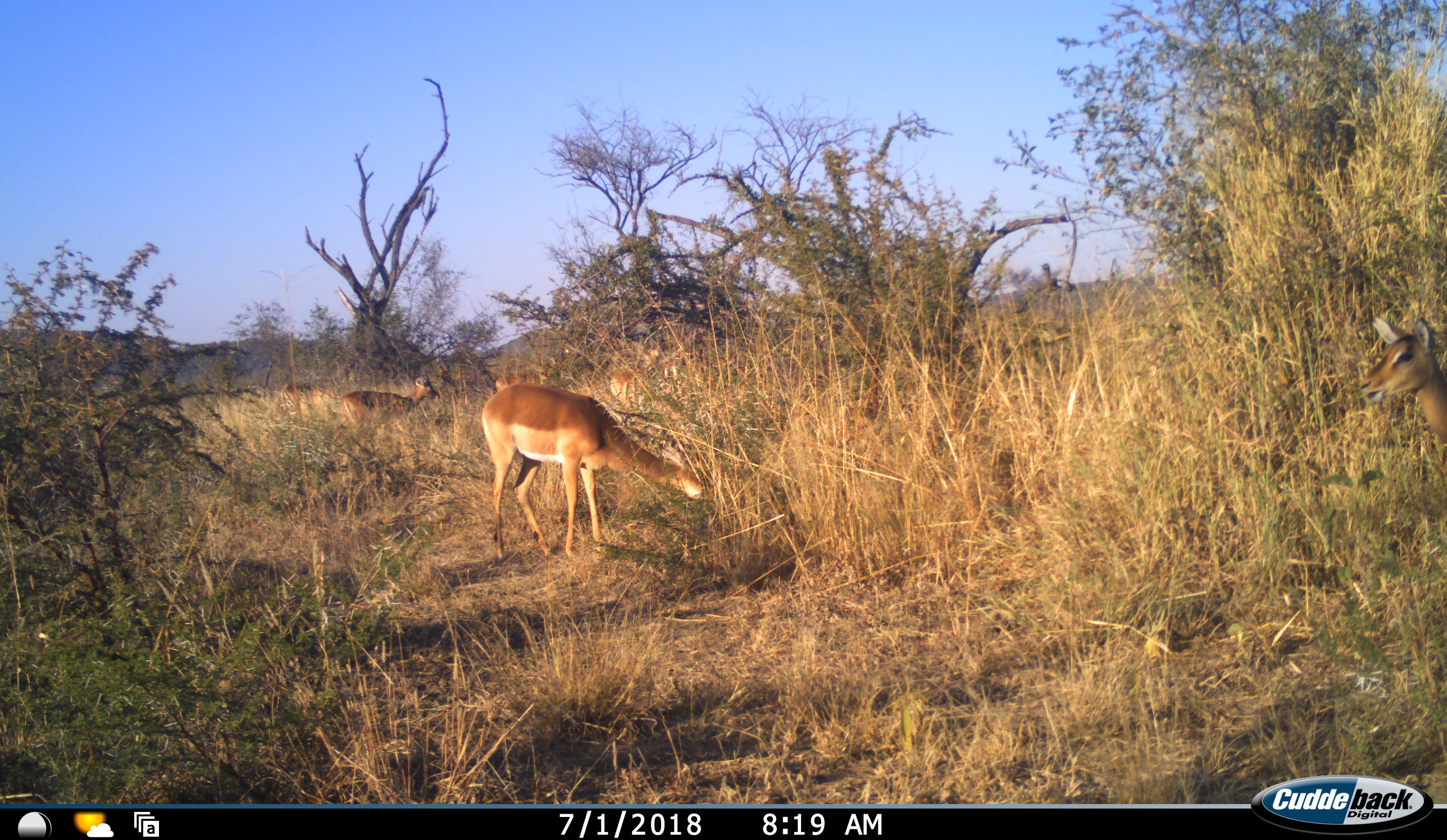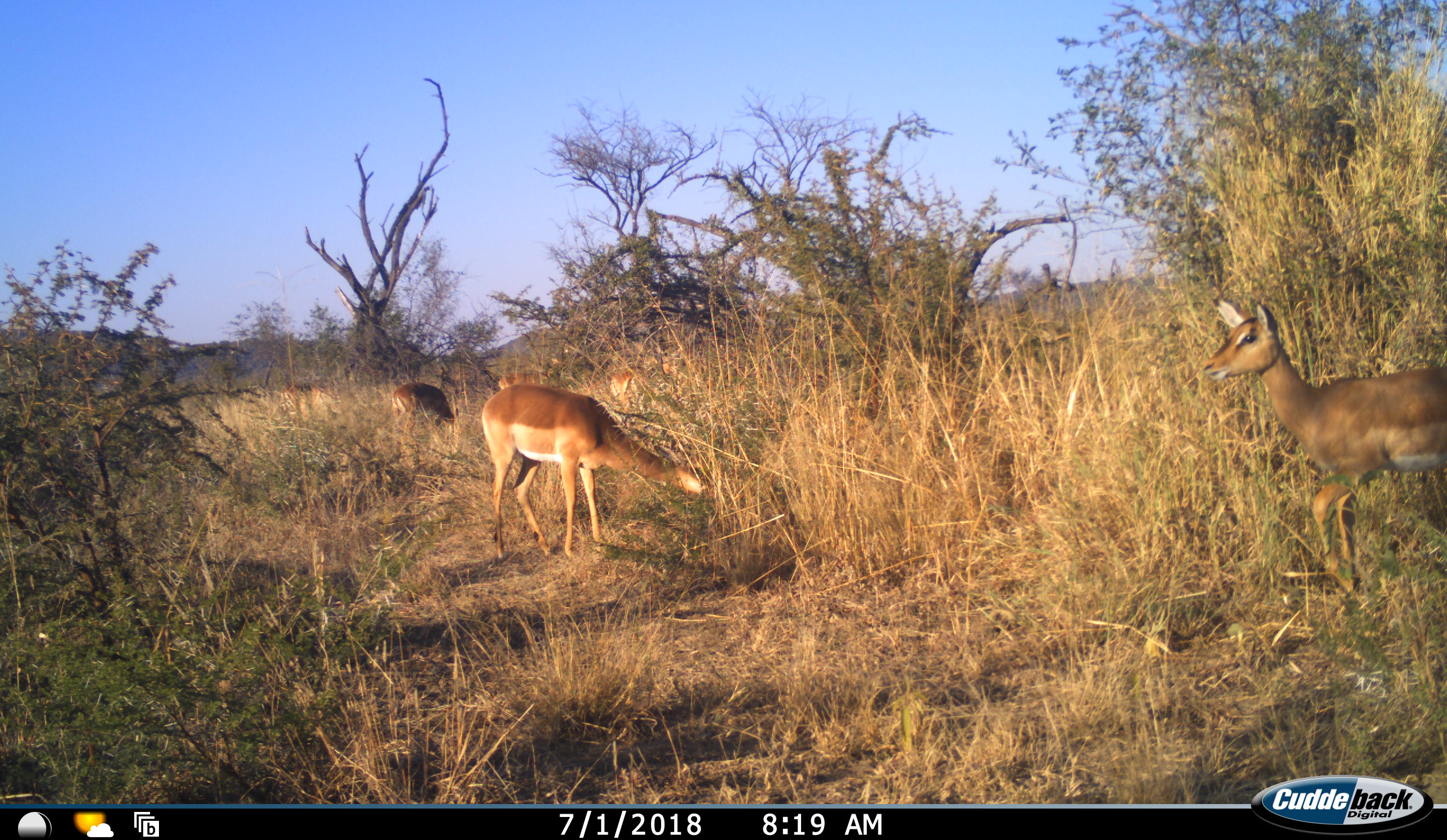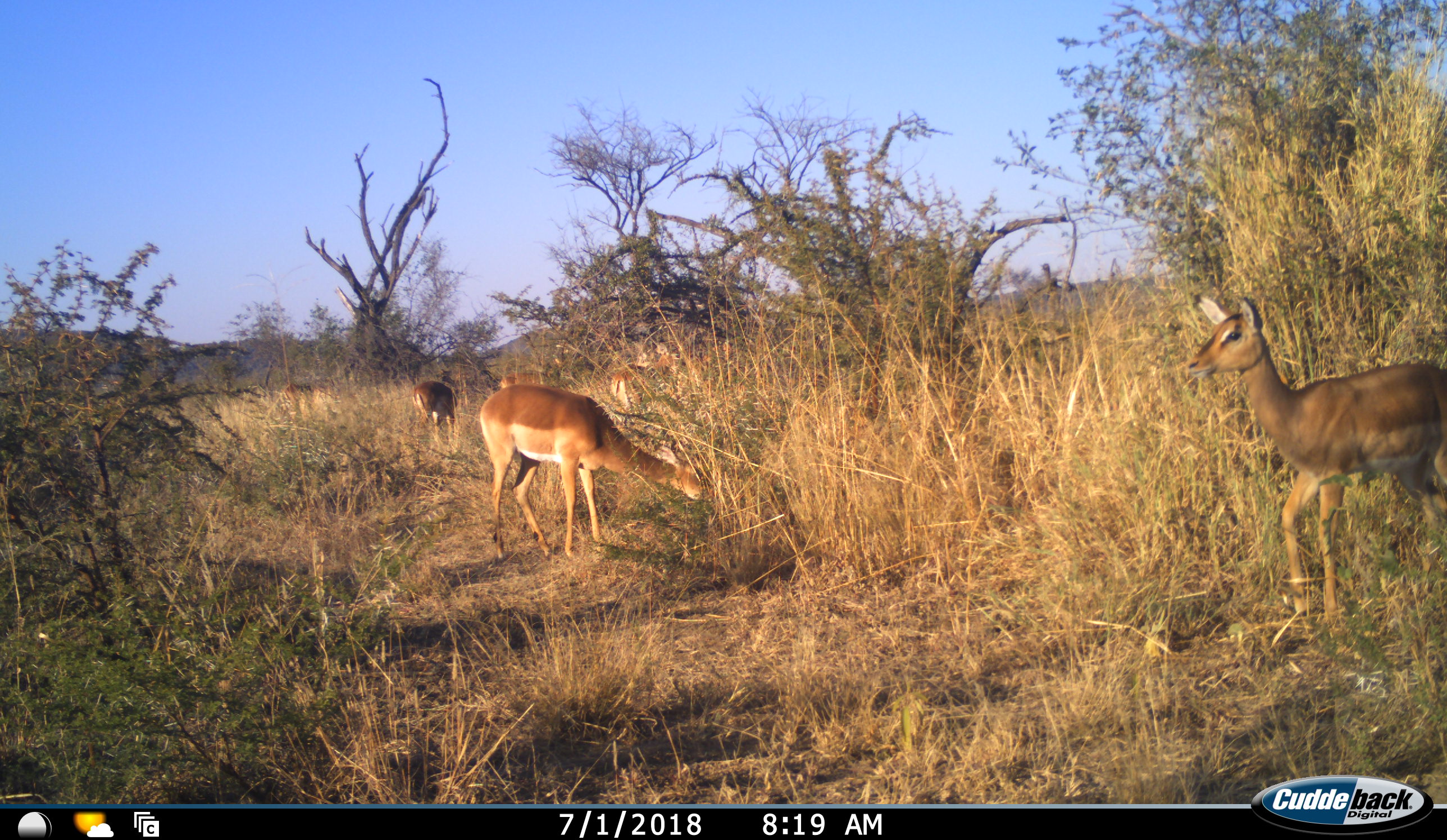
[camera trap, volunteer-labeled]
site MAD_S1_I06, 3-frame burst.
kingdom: Animalia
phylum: Chordata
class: Mammalia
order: Artiodactyla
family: Bovidae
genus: Aepyceros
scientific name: Aepyceros melampus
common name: impala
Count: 5.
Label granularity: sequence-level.